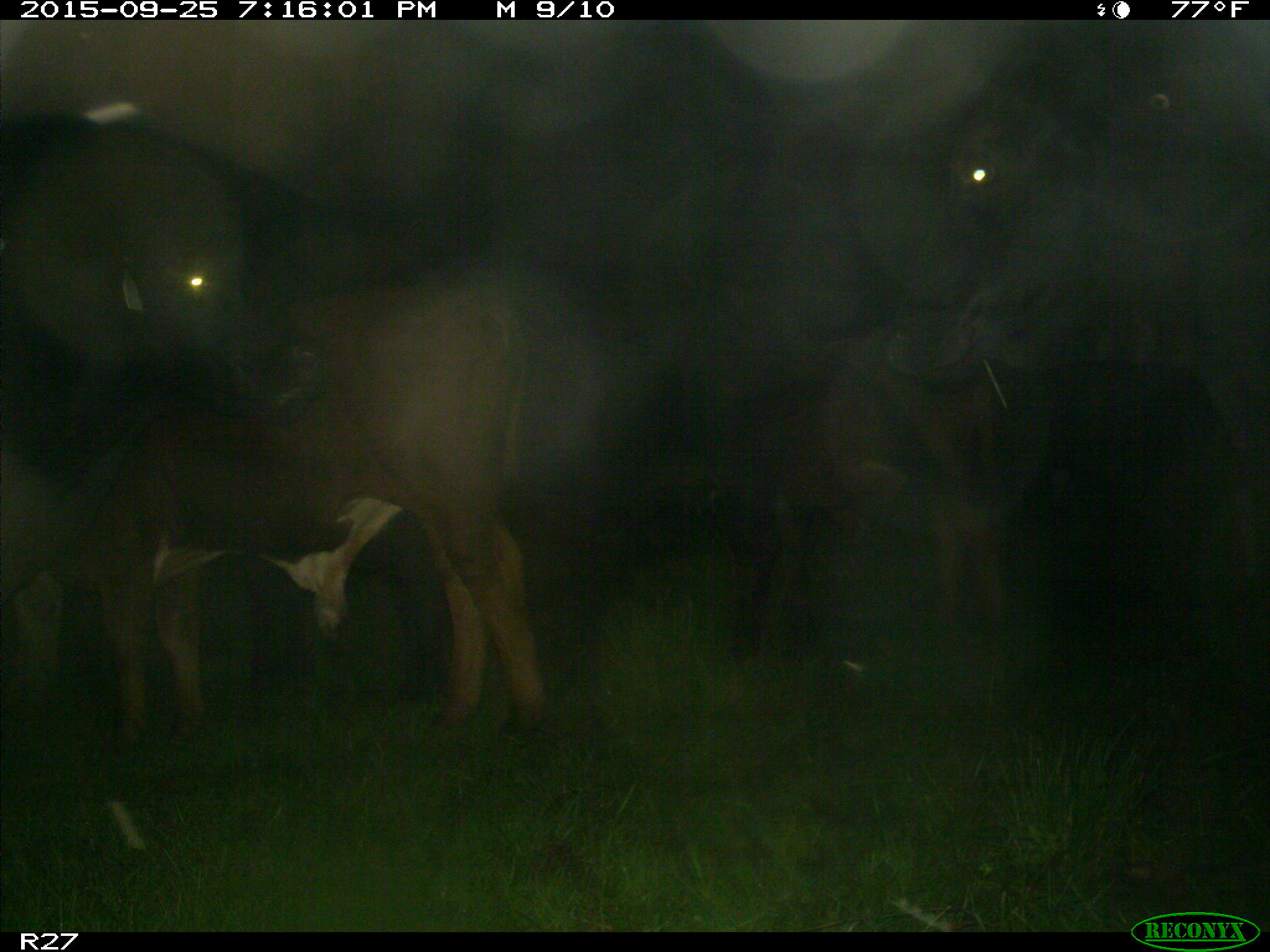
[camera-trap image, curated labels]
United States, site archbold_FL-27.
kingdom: Animalia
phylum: Chordata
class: Mammalia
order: Artiodactyla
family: Bovidae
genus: Bos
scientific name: Bos taurus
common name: domestic cow